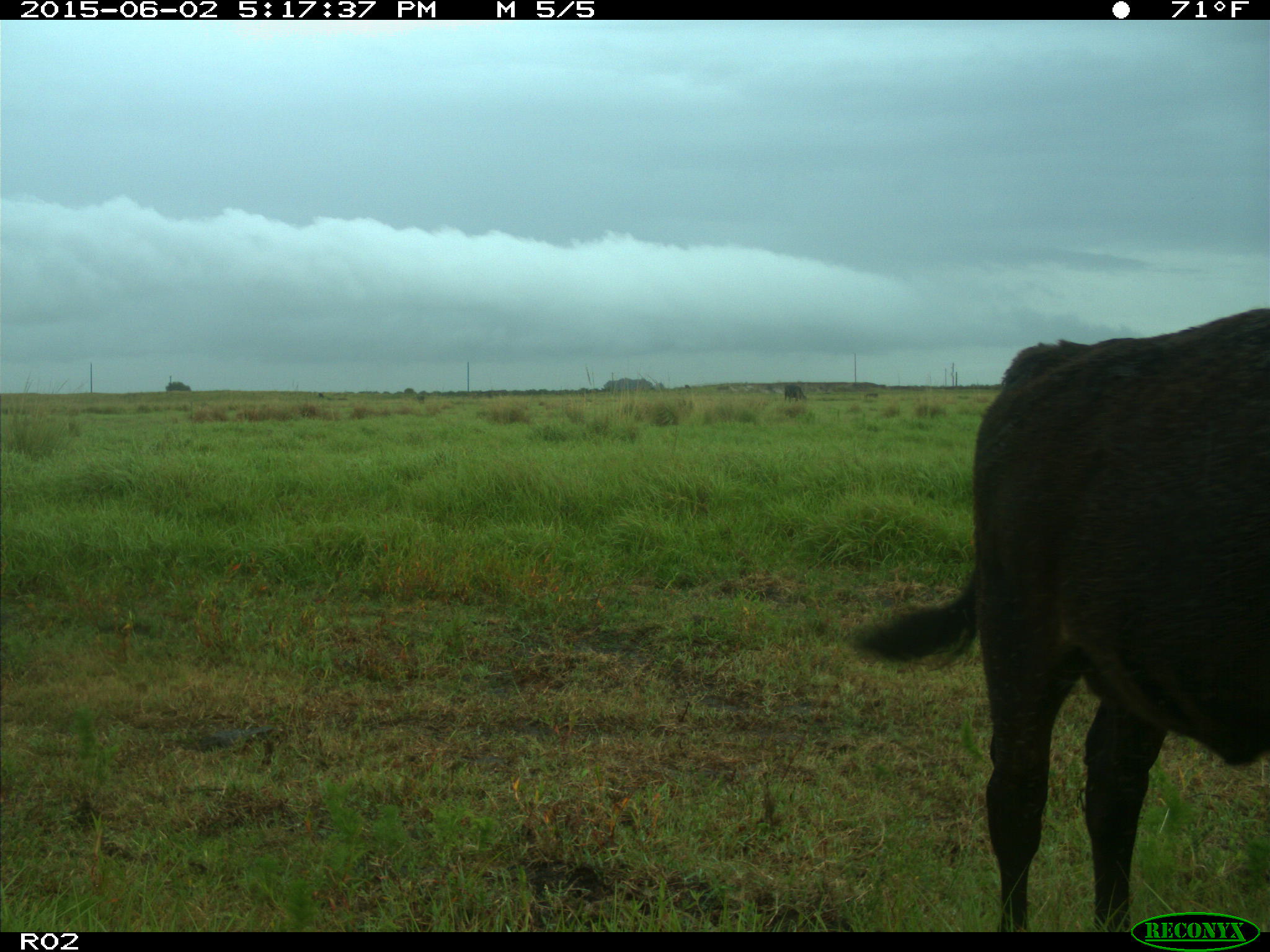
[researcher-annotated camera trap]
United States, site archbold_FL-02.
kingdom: Animalia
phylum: Chordata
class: Mammalia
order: Artiodactyla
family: Bovidae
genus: Bos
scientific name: Bos taurus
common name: domestic cow